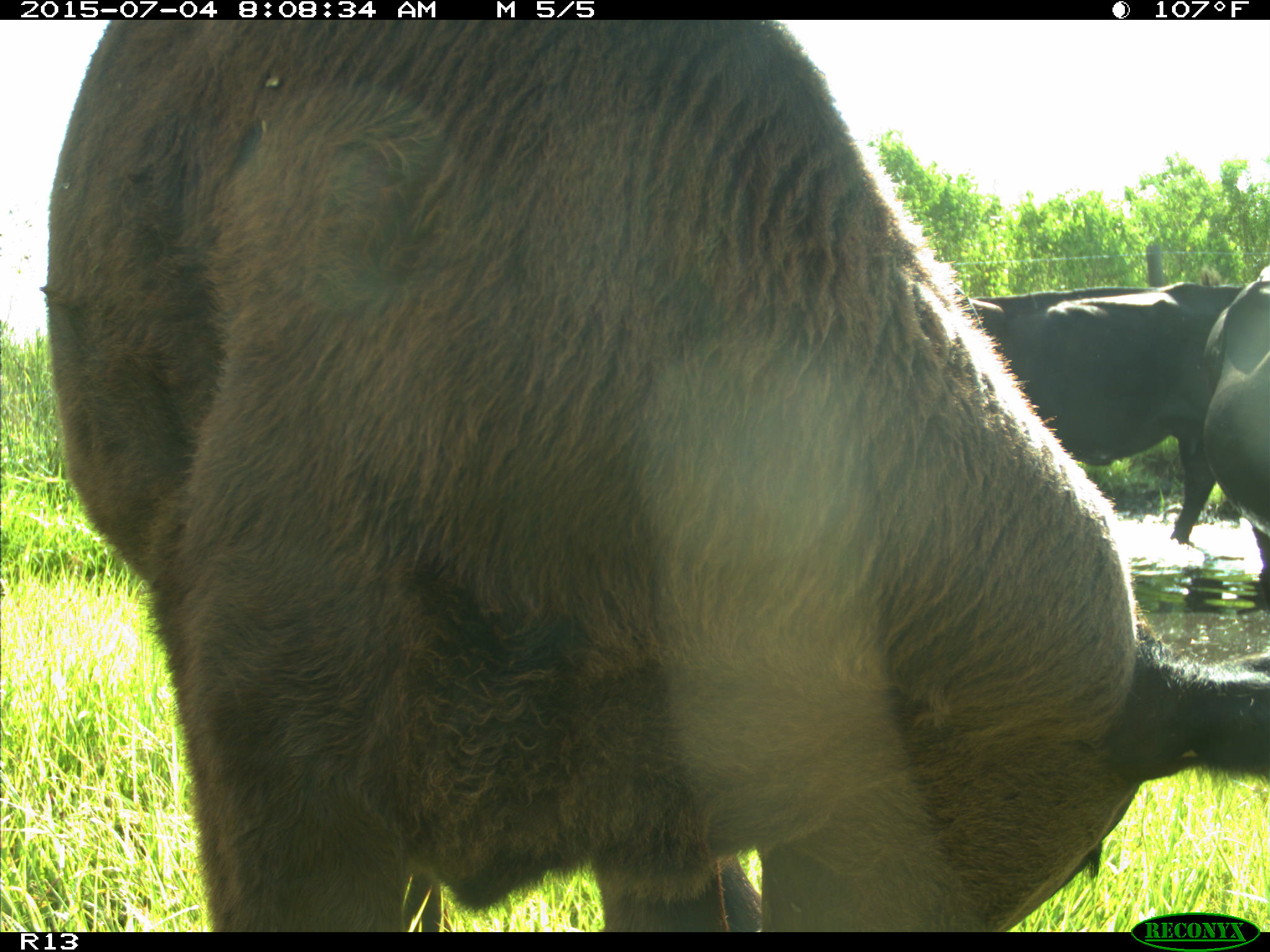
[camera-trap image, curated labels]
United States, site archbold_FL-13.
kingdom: Animalia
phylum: Chordata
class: Mammalia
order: Artiodactyla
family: Bovidae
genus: Bos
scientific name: Bos taurus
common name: domestic cow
Bos taurus (domestic cow).